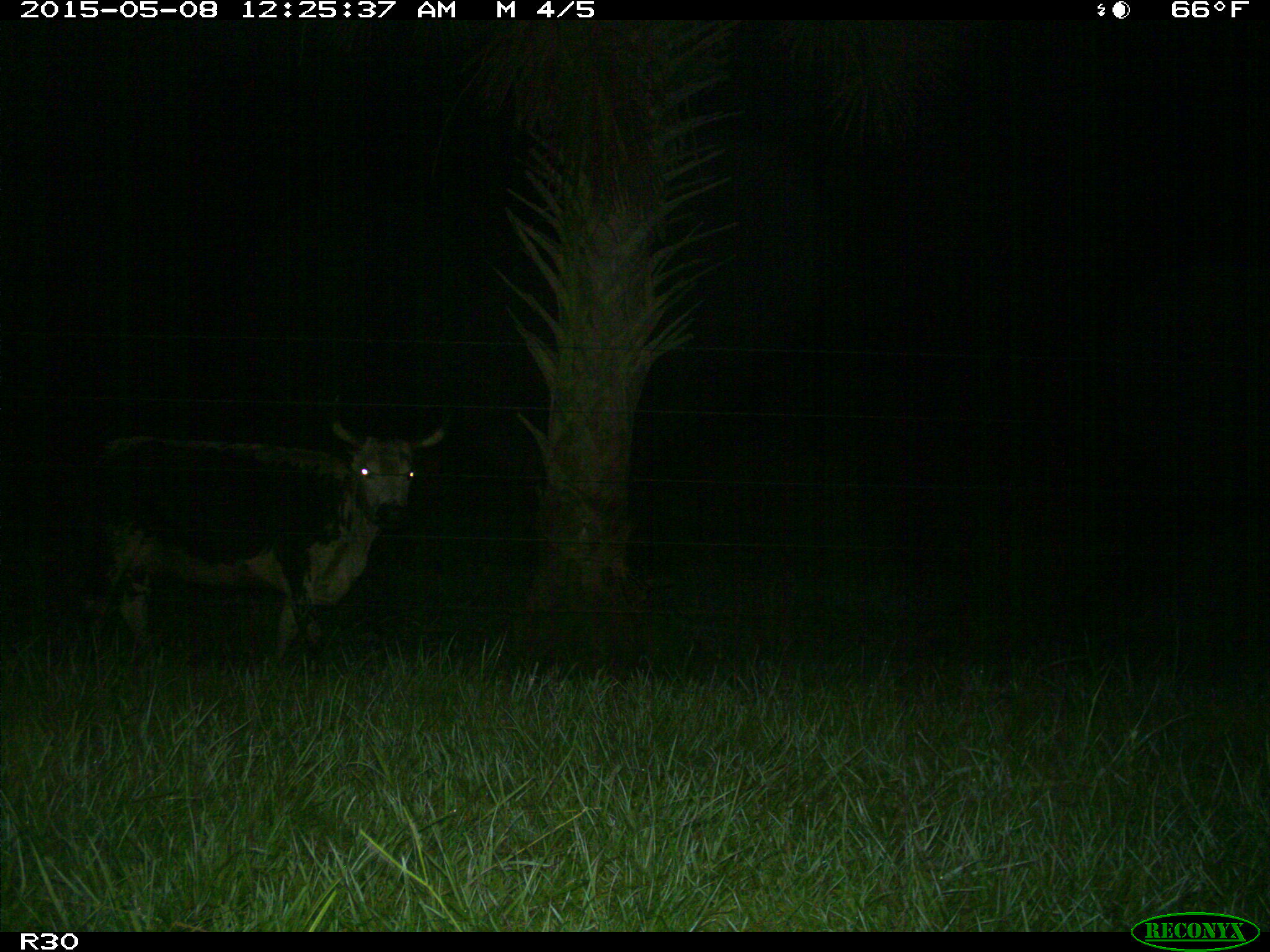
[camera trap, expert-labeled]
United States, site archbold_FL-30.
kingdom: Animalia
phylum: Chordata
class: Mammalia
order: Artiodactyla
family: Bovidae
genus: Bos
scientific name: Bos taurus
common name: domestic cow